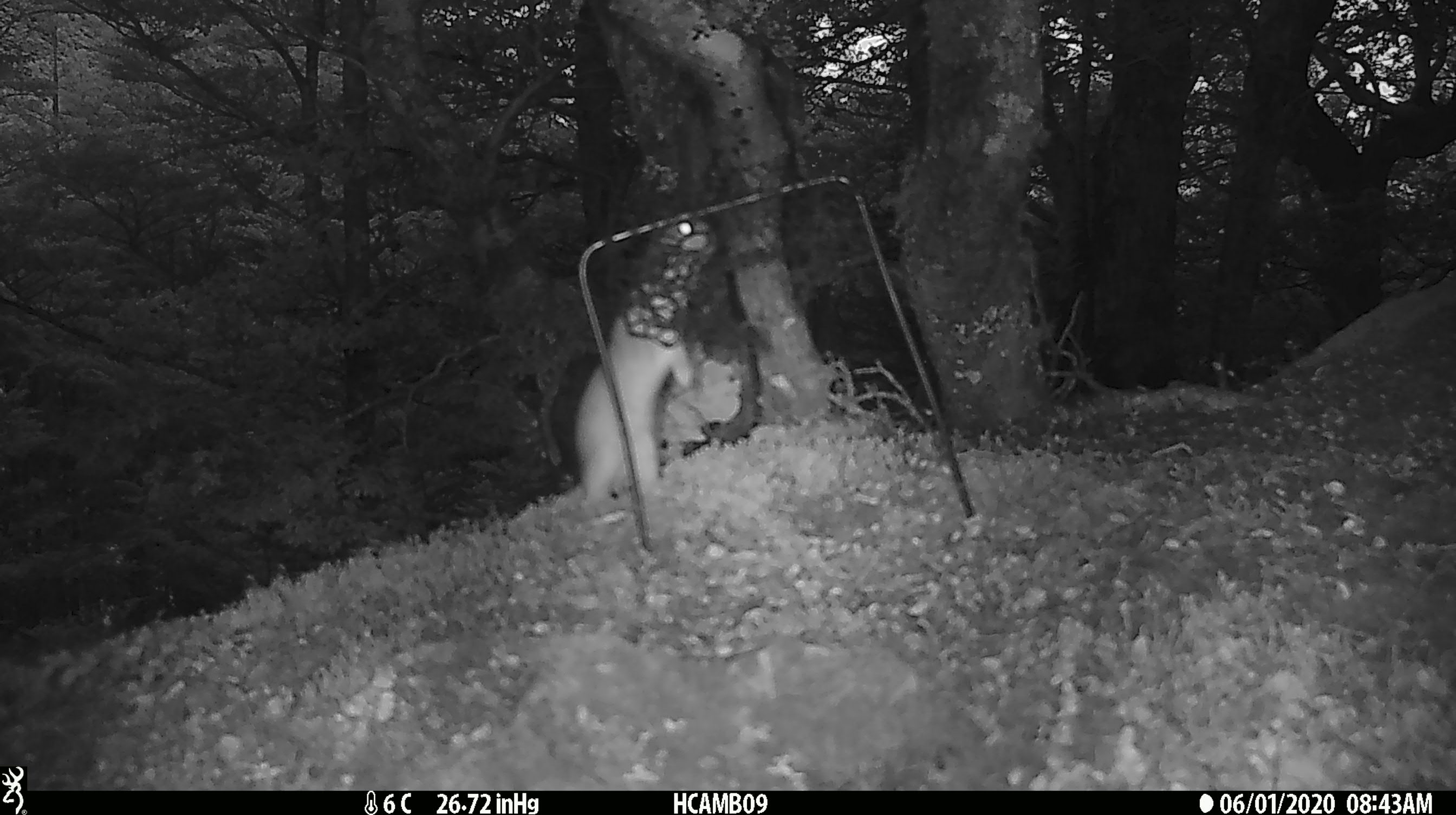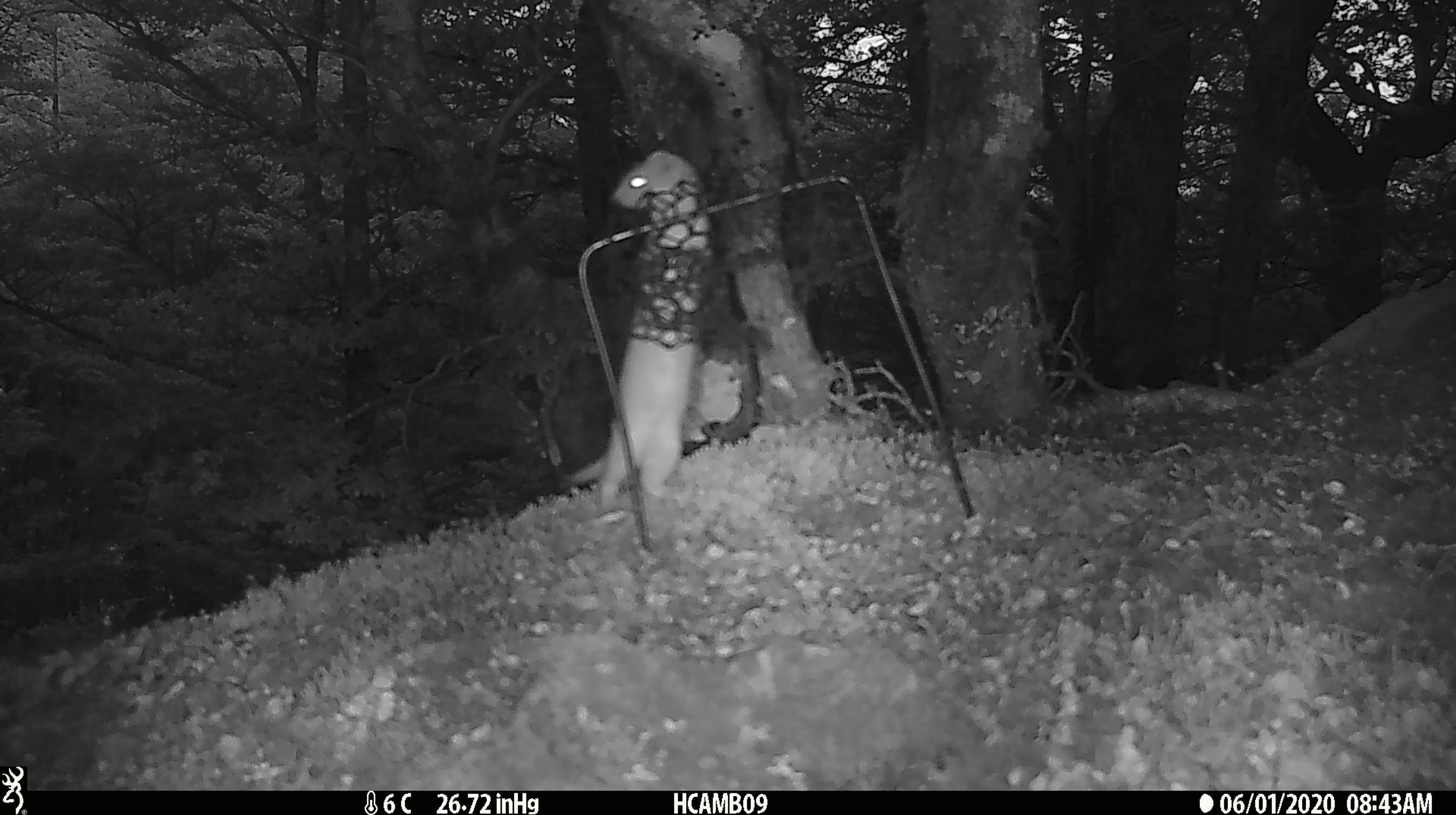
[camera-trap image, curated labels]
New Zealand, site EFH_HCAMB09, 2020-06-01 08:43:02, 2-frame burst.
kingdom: Animalia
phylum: Chordata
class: Mammalia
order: Carnivora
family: Mustelidae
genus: Mustela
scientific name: Mustela nivalis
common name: least weasel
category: weasel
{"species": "weasel (least weasel) (Mustela nivalis)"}